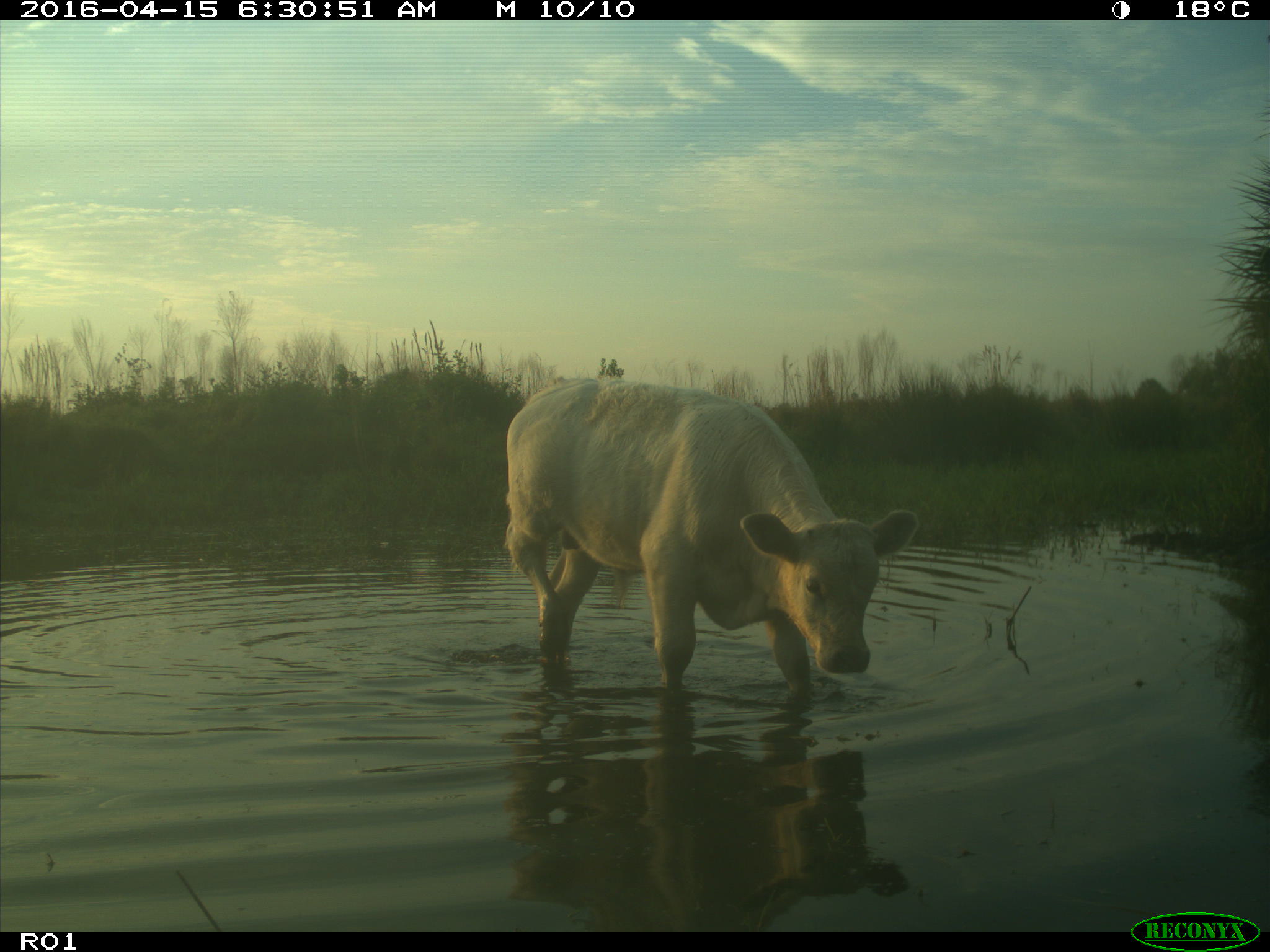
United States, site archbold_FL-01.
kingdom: Animalia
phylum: Chordata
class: Mammalia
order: Artiodactyla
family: Bovidae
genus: Bos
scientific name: Bos taurus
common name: domestic cow